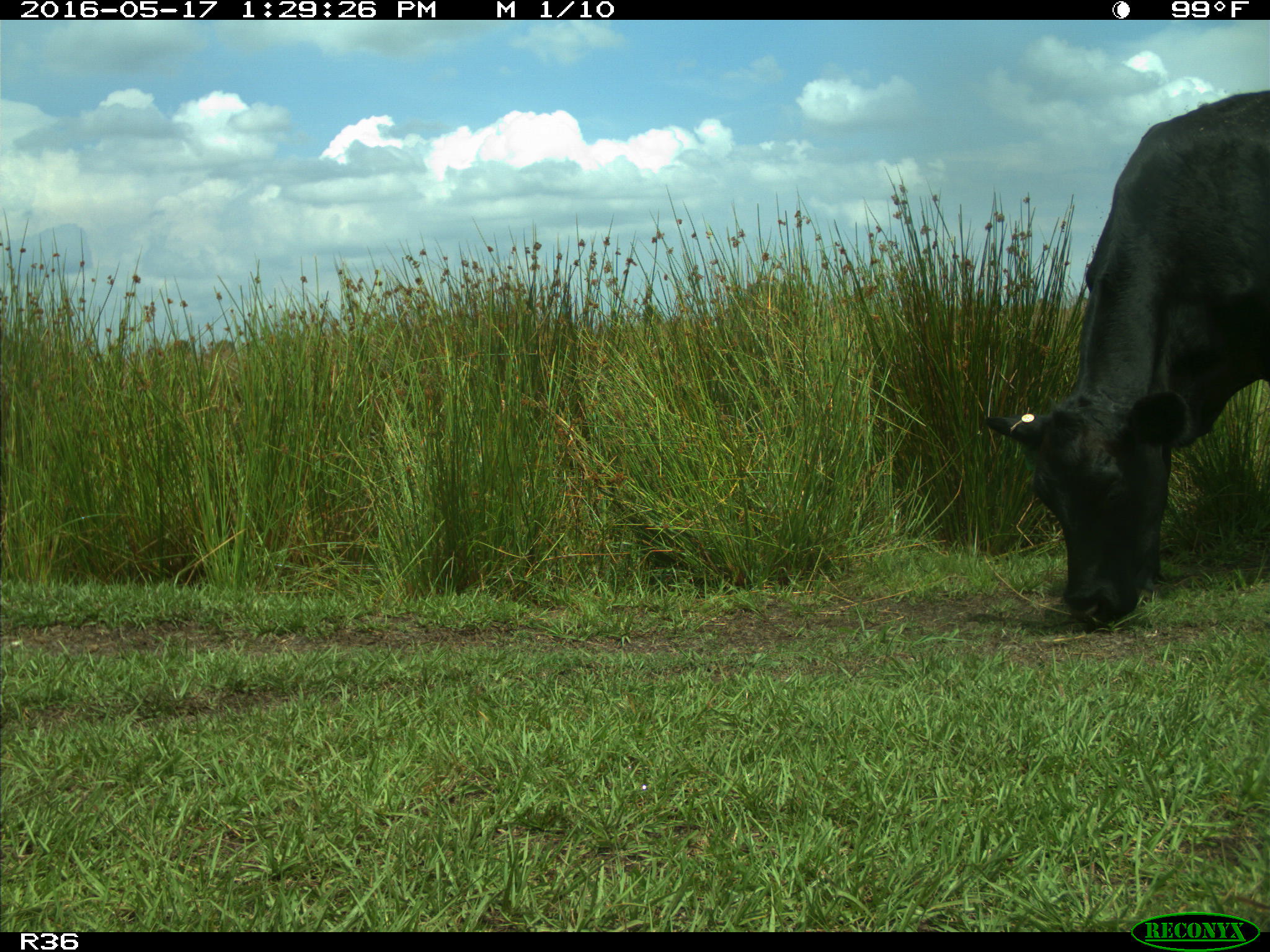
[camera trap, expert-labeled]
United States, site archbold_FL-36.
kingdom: Animalia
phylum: Chordata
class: Mammalia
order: Artiodactyla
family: Bovidae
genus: Bos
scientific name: Bos taurus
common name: domestic cow